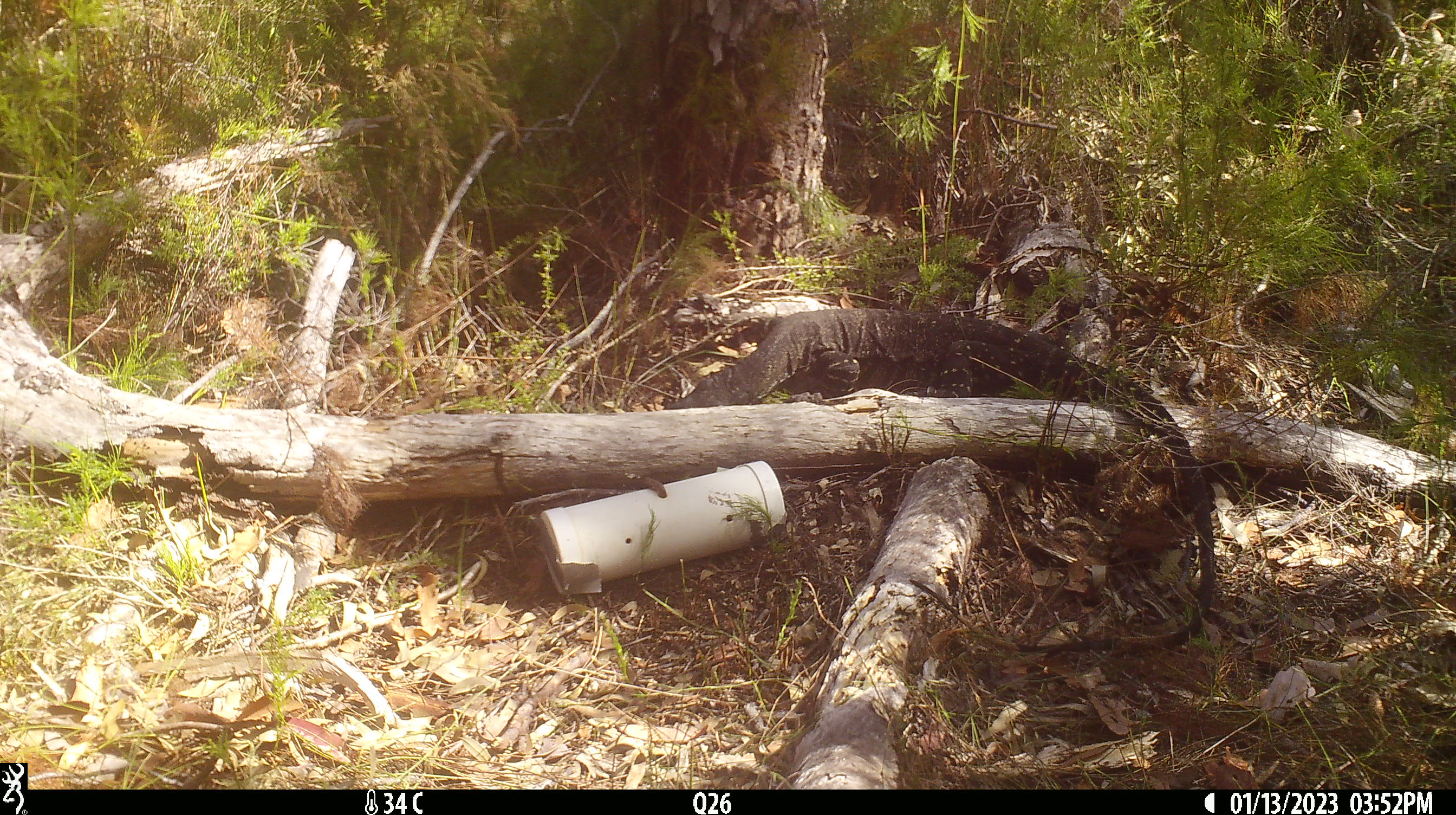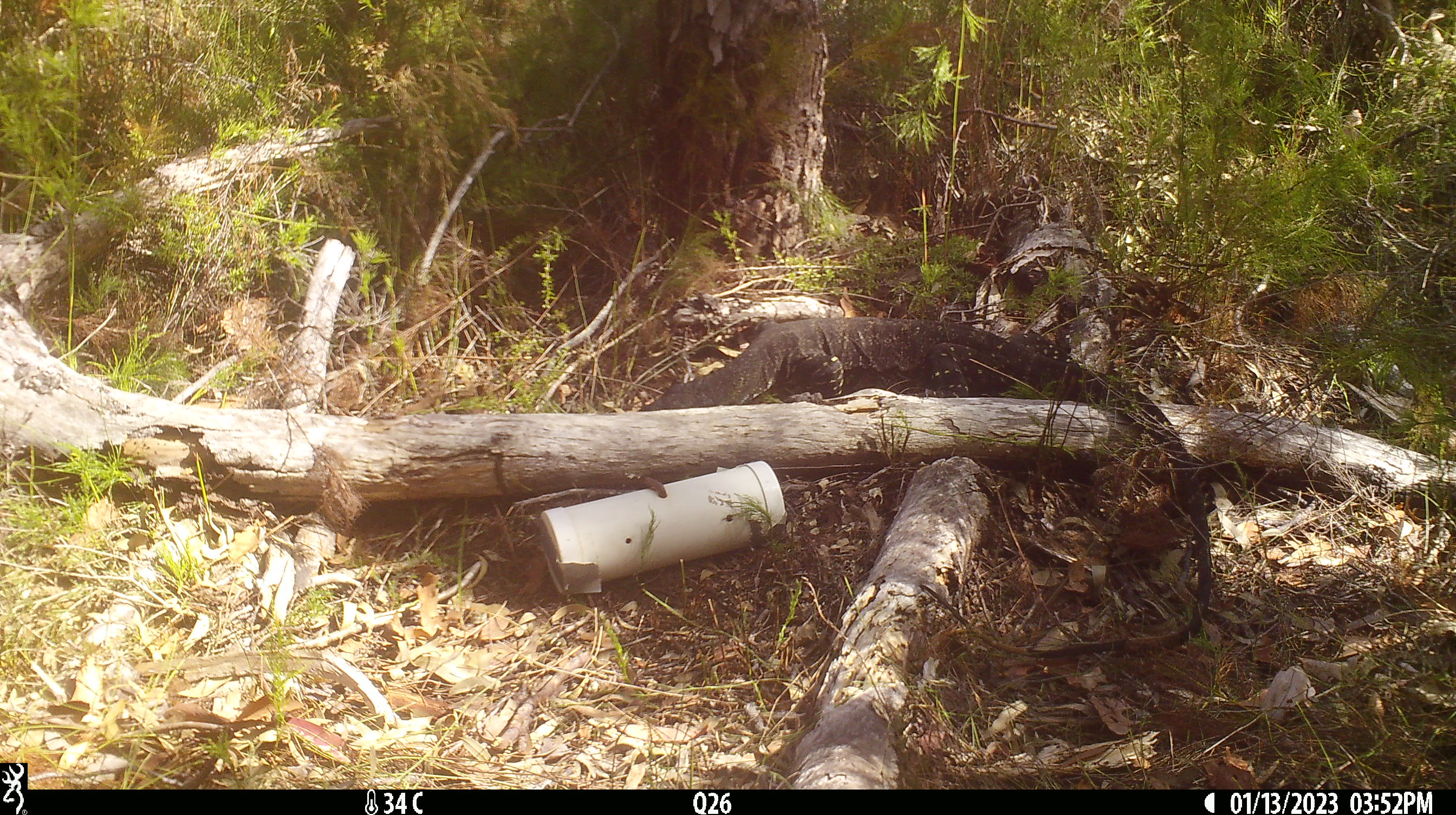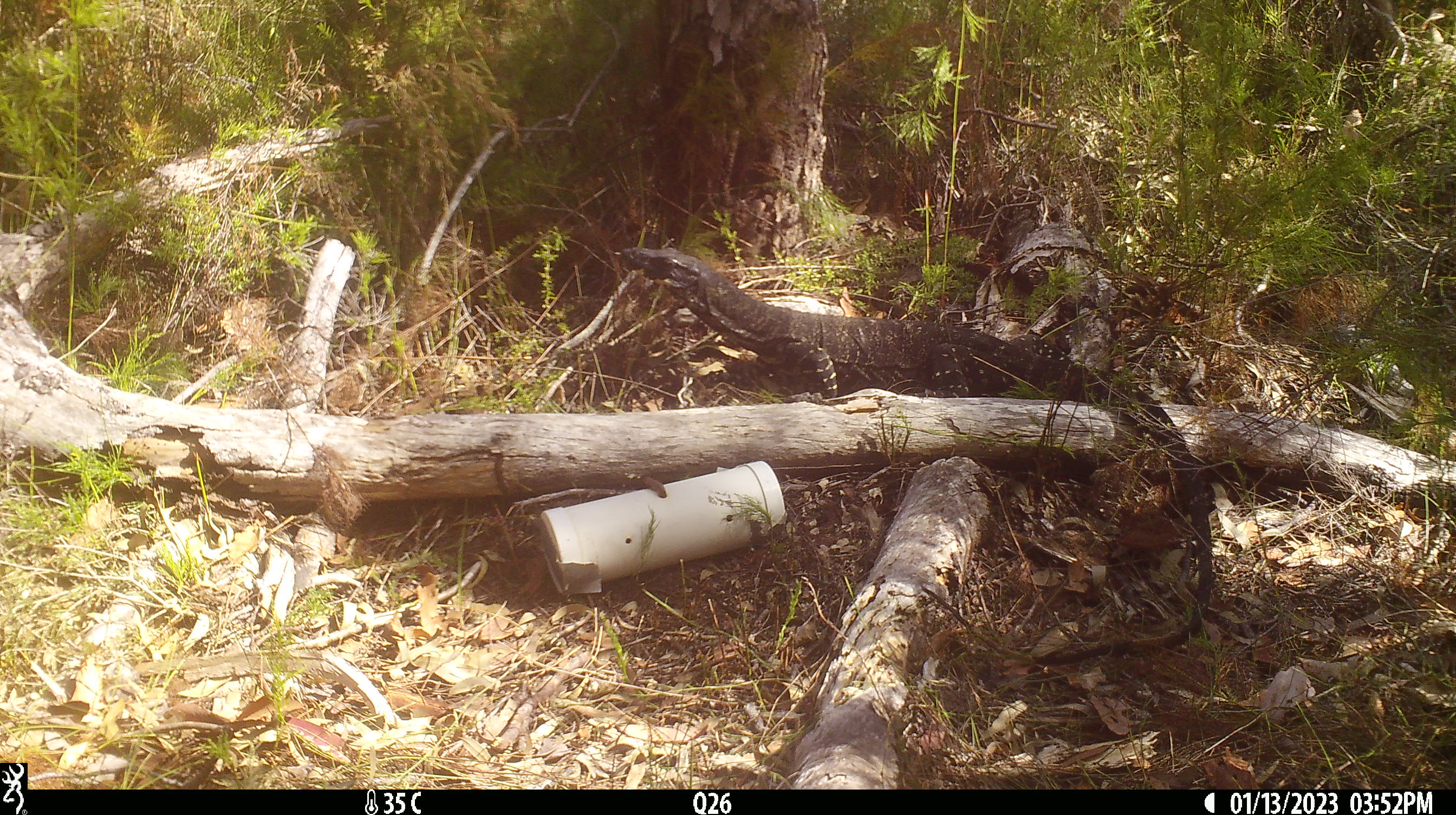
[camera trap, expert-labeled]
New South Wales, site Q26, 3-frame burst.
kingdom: Animalia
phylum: Chordata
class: Reptilia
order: Squamata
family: Varanidae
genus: Varanus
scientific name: Varanus varius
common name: lace monitor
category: goanna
Goanna (lace monitor) (Varanus varius).